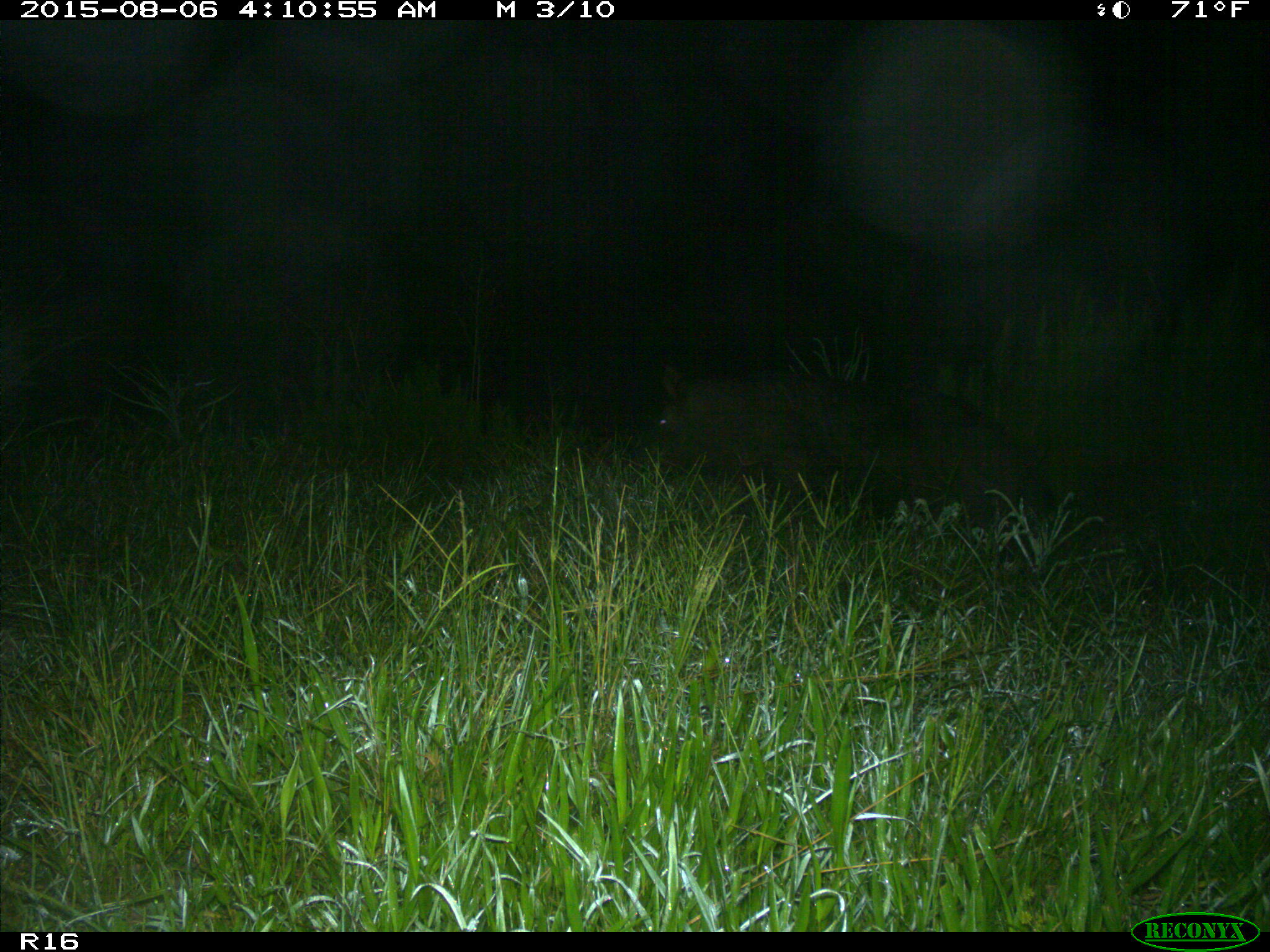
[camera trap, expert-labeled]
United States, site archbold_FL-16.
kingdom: Animalia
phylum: Chordata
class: Mammalia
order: Artiodactyla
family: Suidae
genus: Sus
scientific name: Sus scrofa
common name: wild boar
Sus scrofa (wild boar).